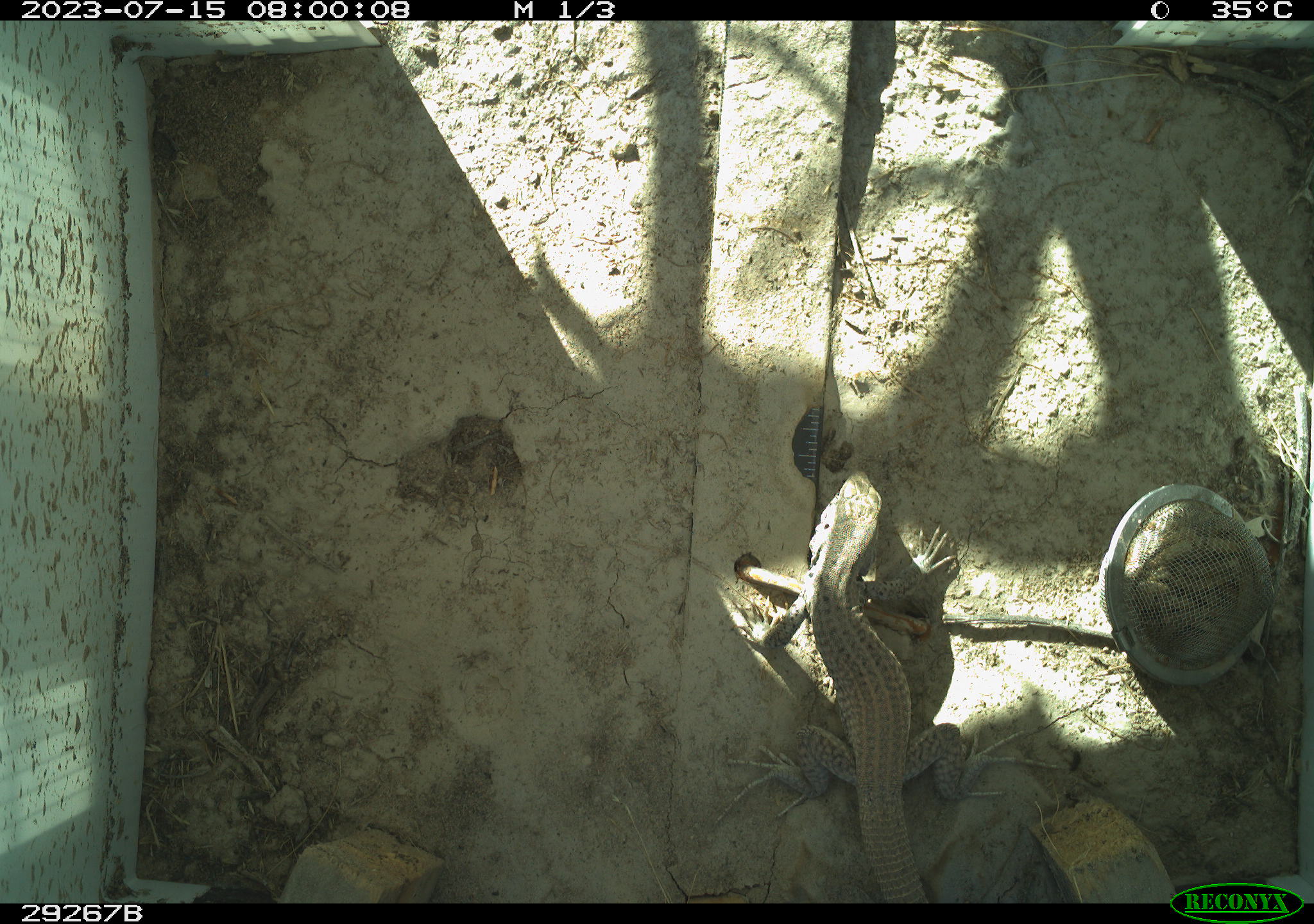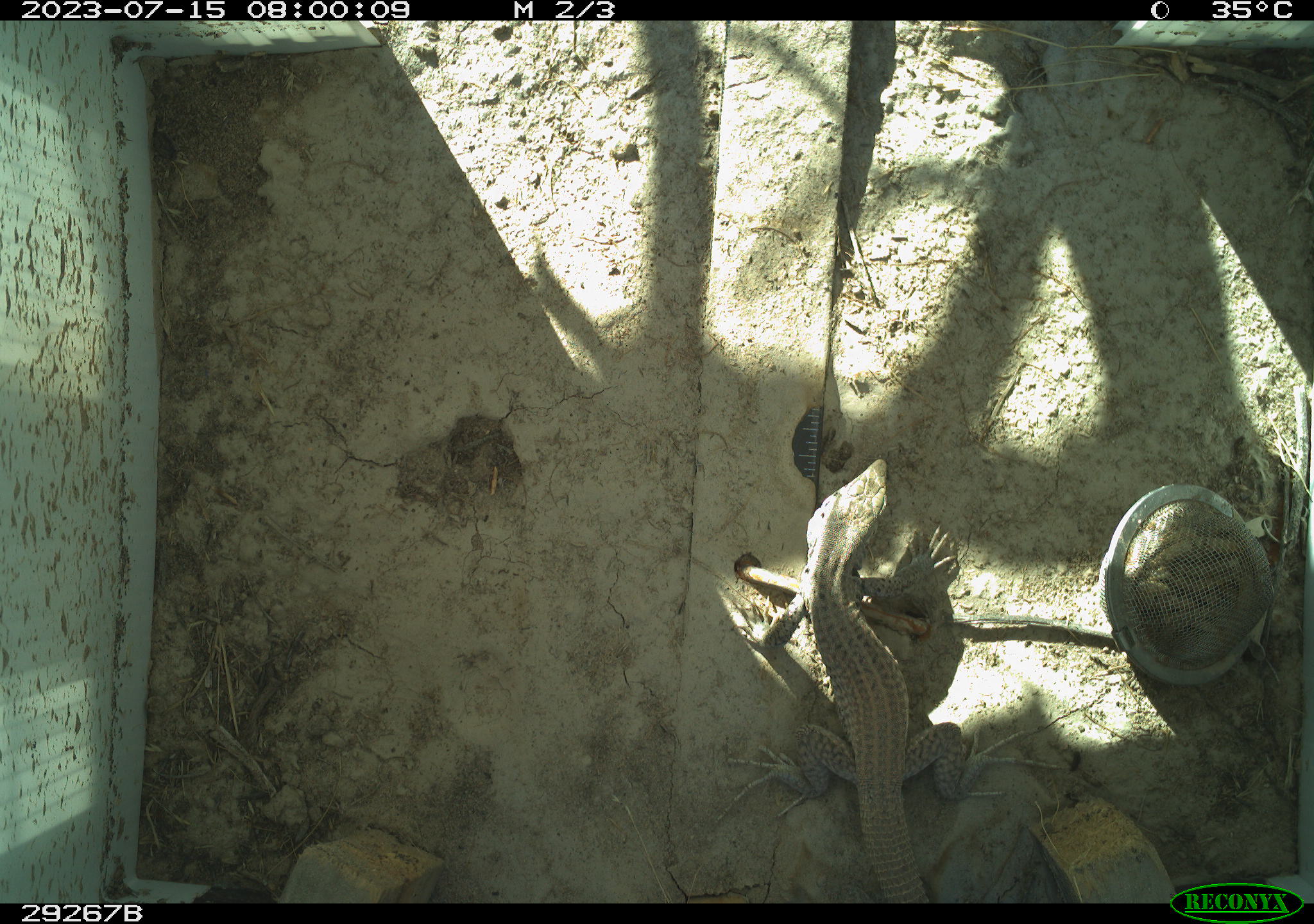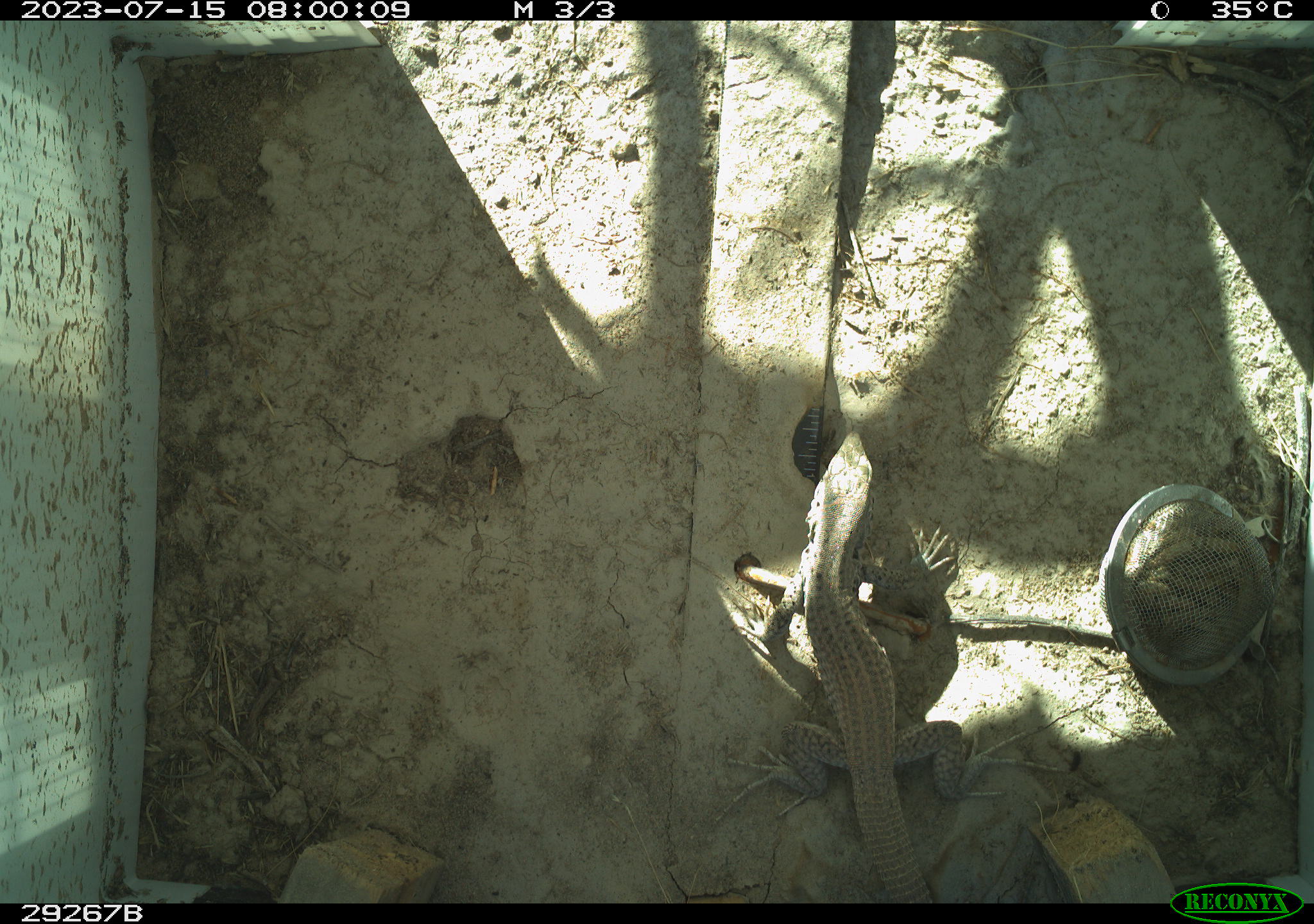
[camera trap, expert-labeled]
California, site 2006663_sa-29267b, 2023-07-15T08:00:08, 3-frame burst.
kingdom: Animalia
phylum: Chordata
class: Reptilia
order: Squamata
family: Teiidae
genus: Aspidoscelis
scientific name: Aspidoscelis tigris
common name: western whiptail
Western whiptail (Aspidoscelis tigris).